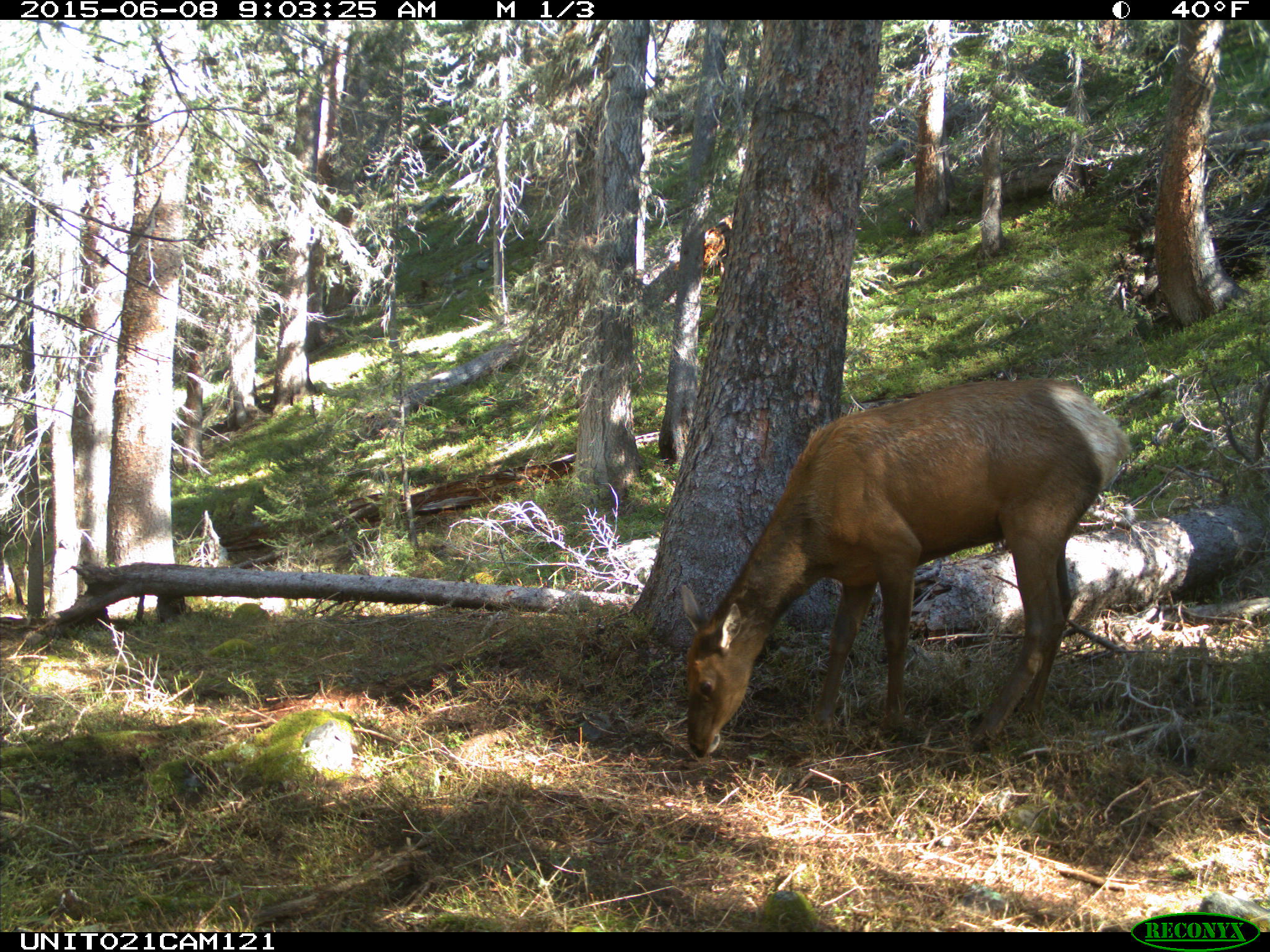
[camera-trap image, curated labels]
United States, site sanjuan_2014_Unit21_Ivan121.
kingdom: Animalia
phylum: Chordata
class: Mammalia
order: Artiodactyla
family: Cervidae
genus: Cervus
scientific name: Cervus elaphus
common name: red deer